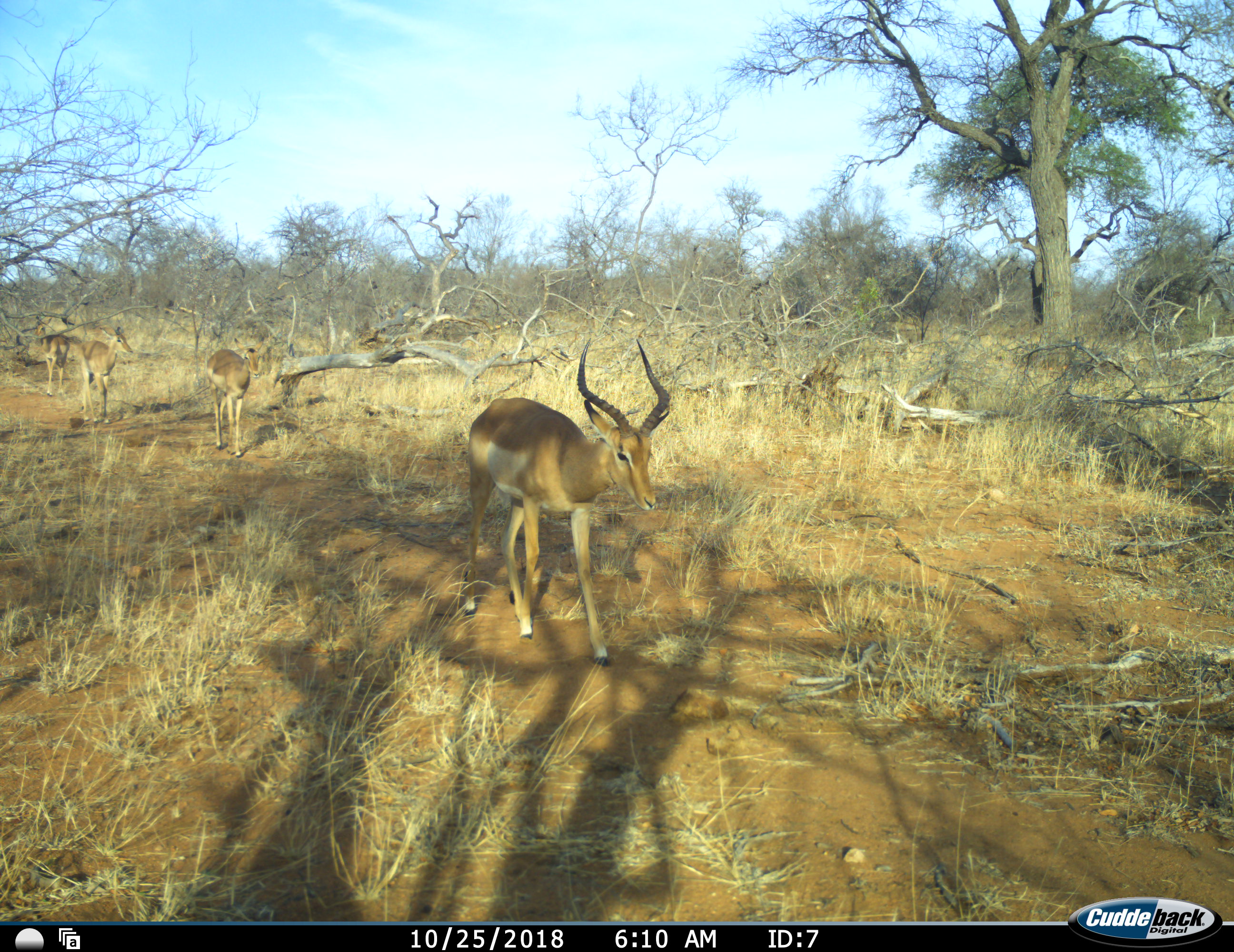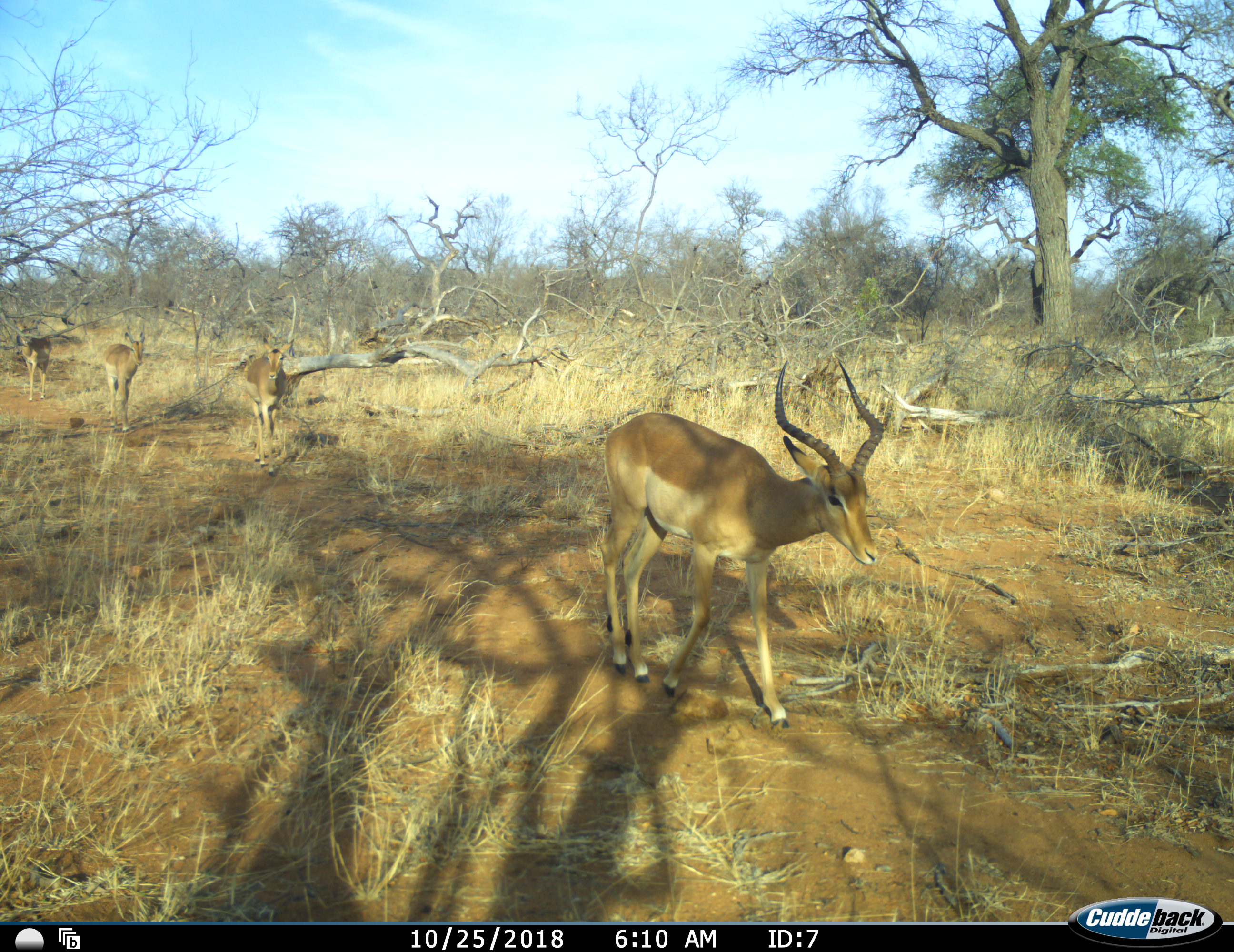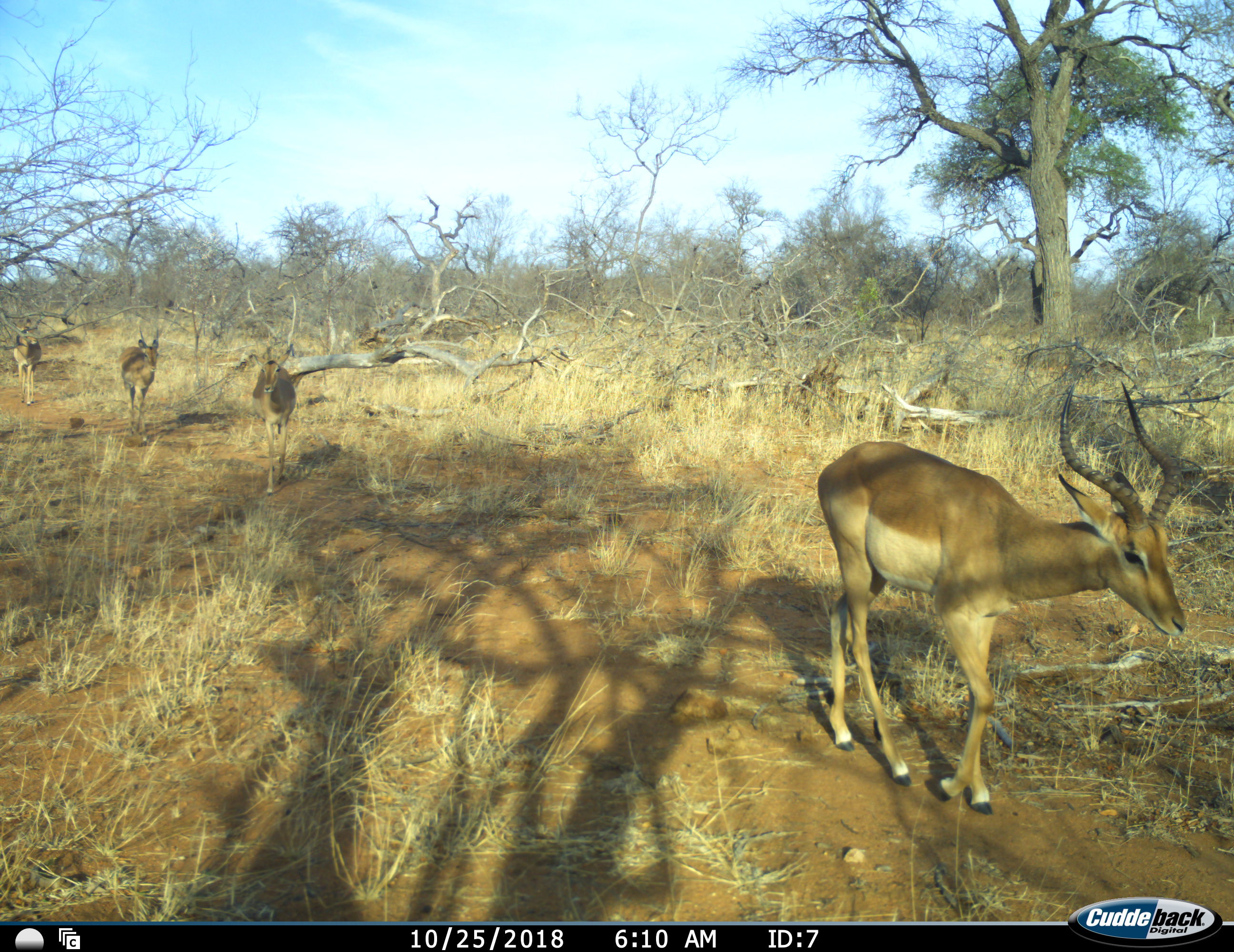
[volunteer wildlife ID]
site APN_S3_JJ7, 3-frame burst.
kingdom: Animalia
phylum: Chordata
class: Mammalia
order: Artiodactyla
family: Bovidae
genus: Aepyceros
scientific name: Aepyceros melampus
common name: impala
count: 4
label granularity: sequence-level